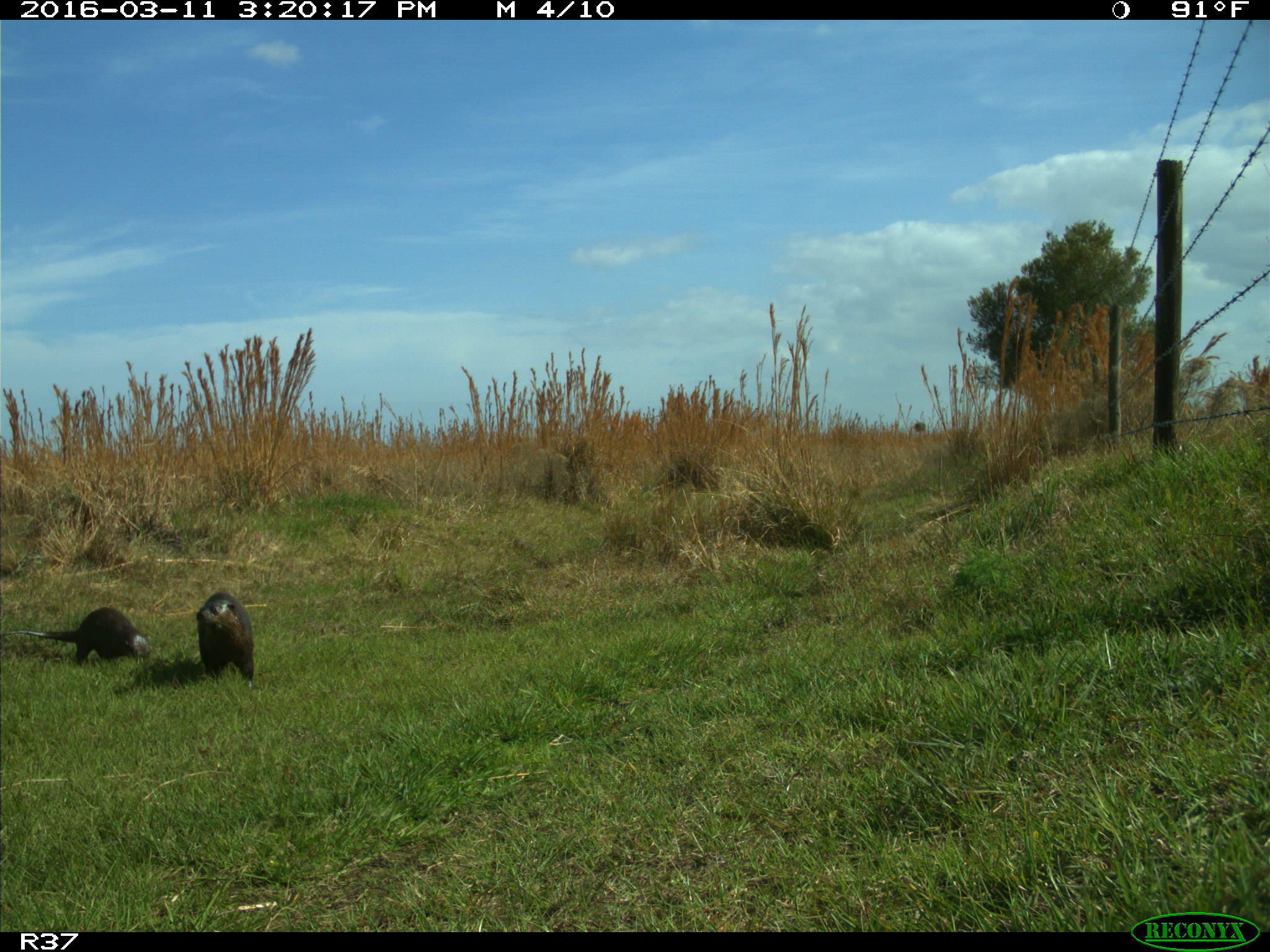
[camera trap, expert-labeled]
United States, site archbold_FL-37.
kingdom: Animalia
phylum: Chordata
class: Mammalia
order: Carnivora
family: Mustelidae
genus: Lontra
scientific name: Lontra canadensis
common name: north american river otter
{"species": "Lontra canadensis (north american river otter)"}